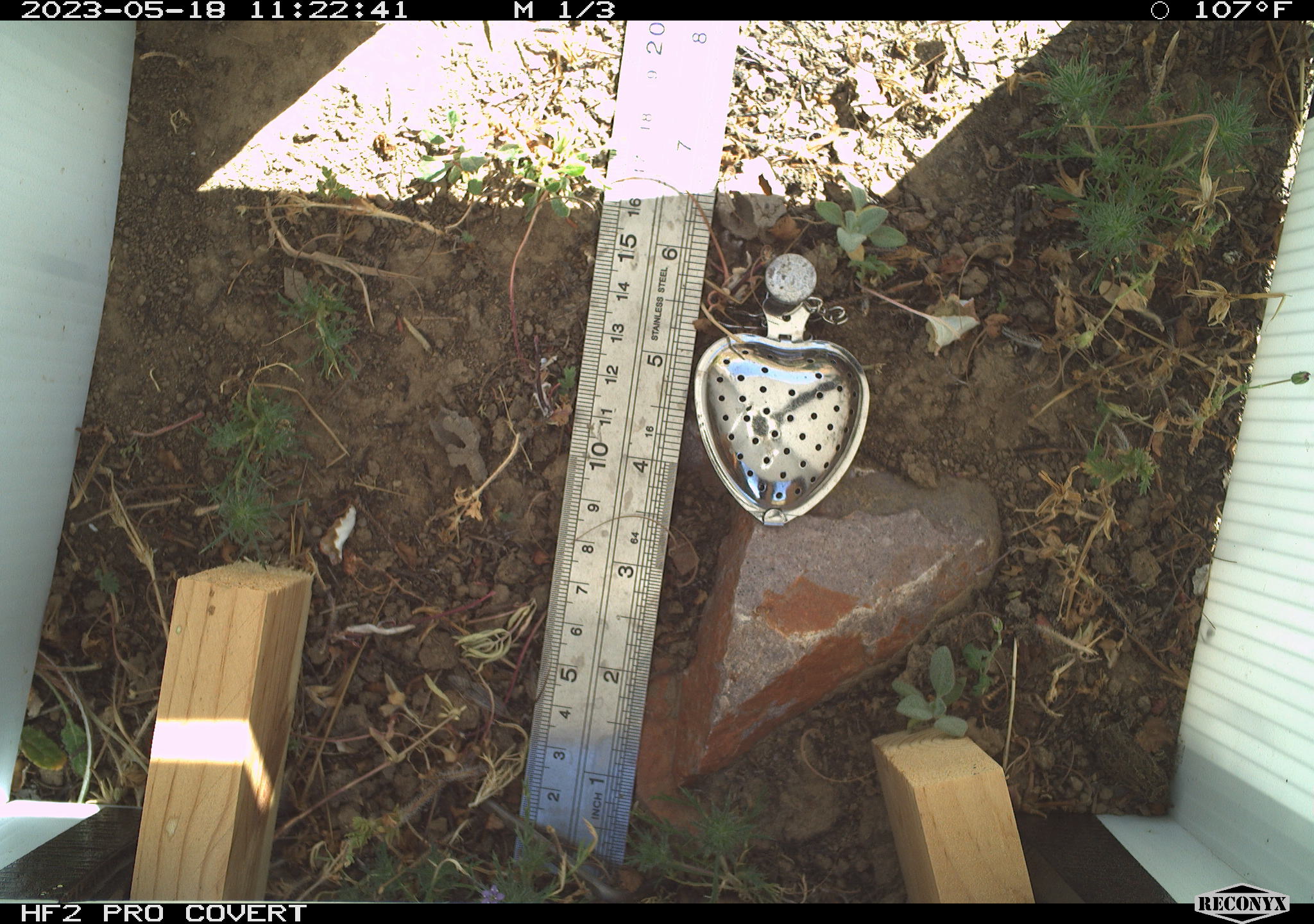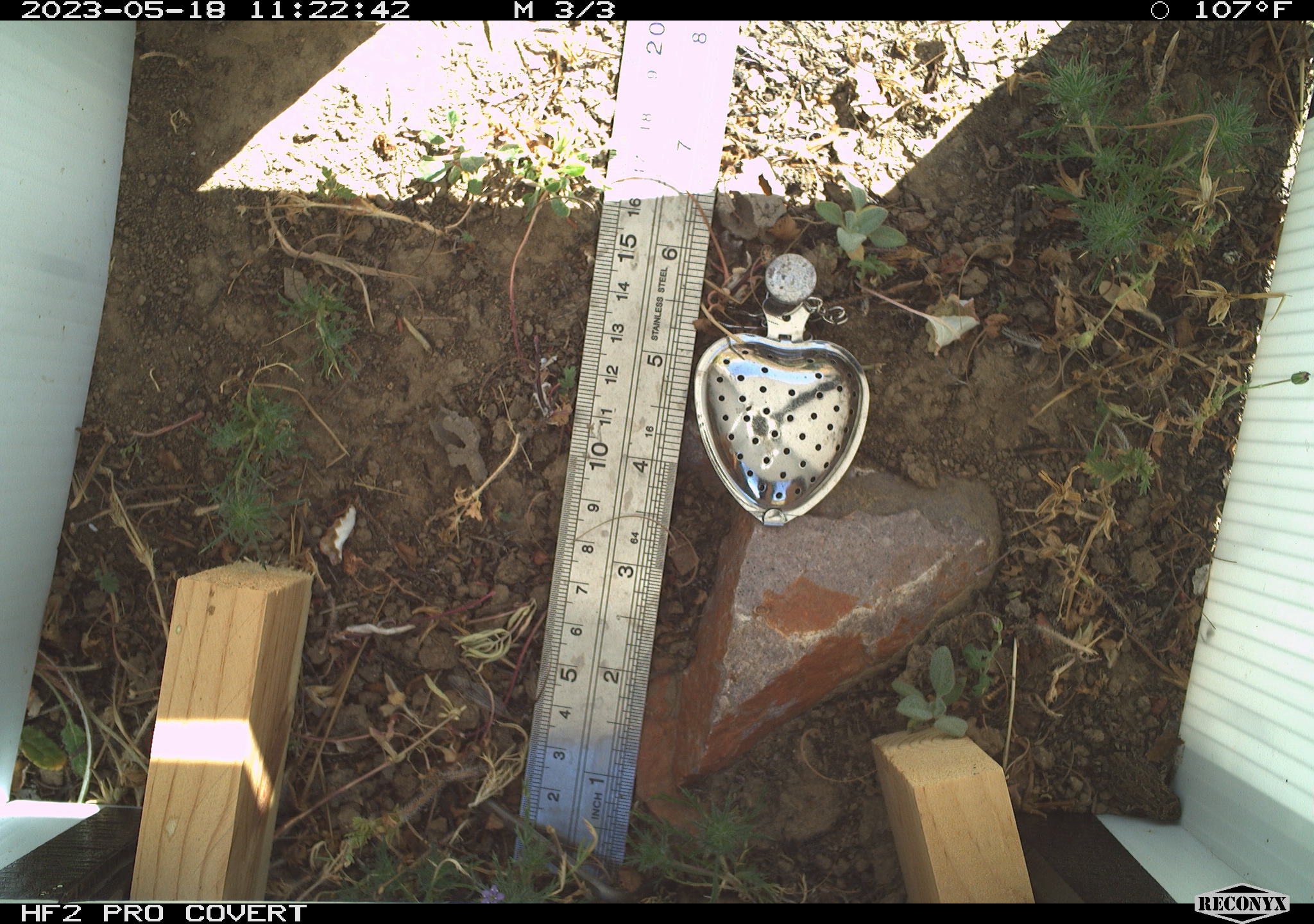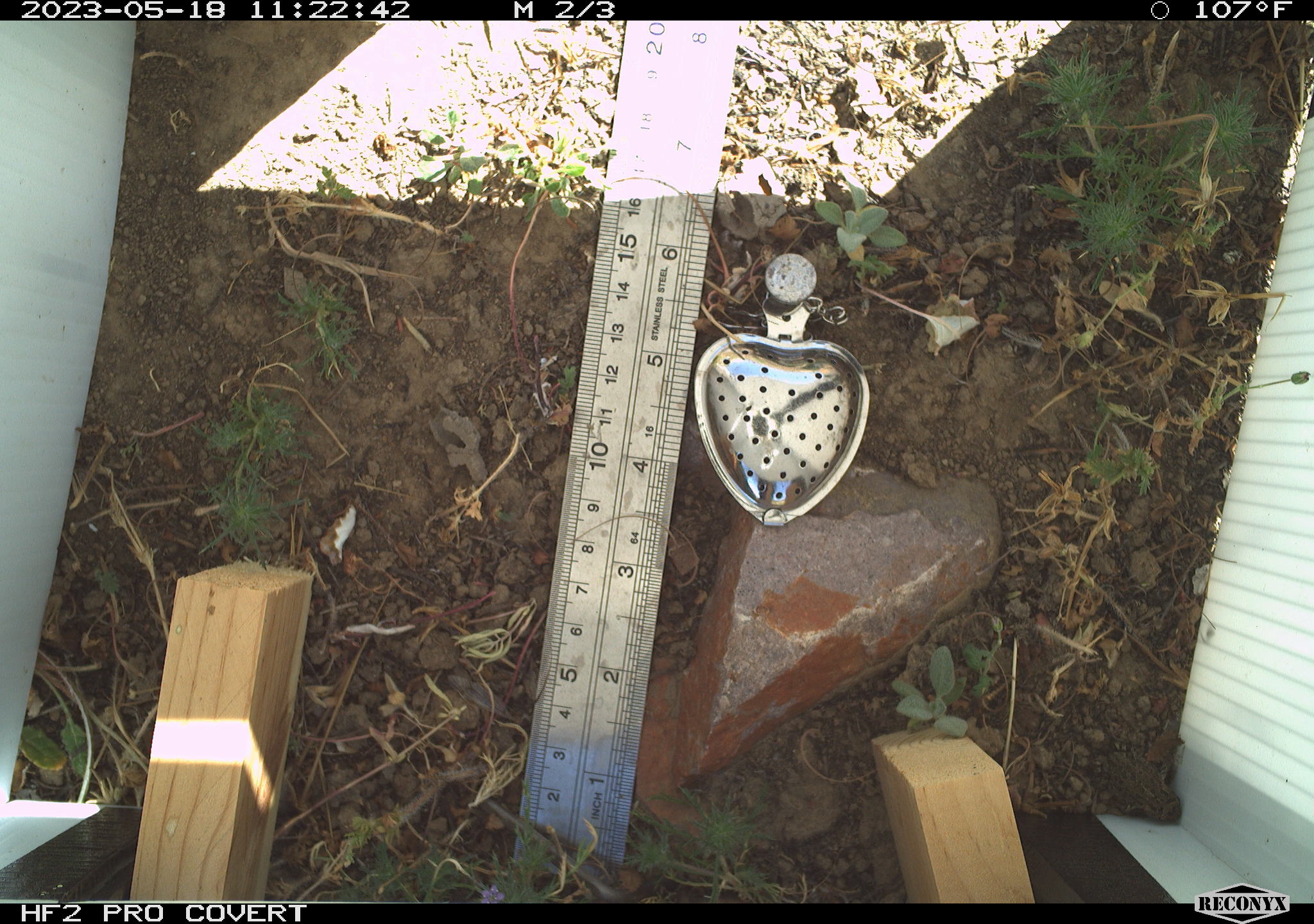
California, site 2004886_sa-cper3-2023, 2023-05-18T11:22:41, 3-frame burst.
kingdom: Animalia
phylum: Chordata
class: Amphibia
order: Anura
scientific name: Anura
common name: frogs